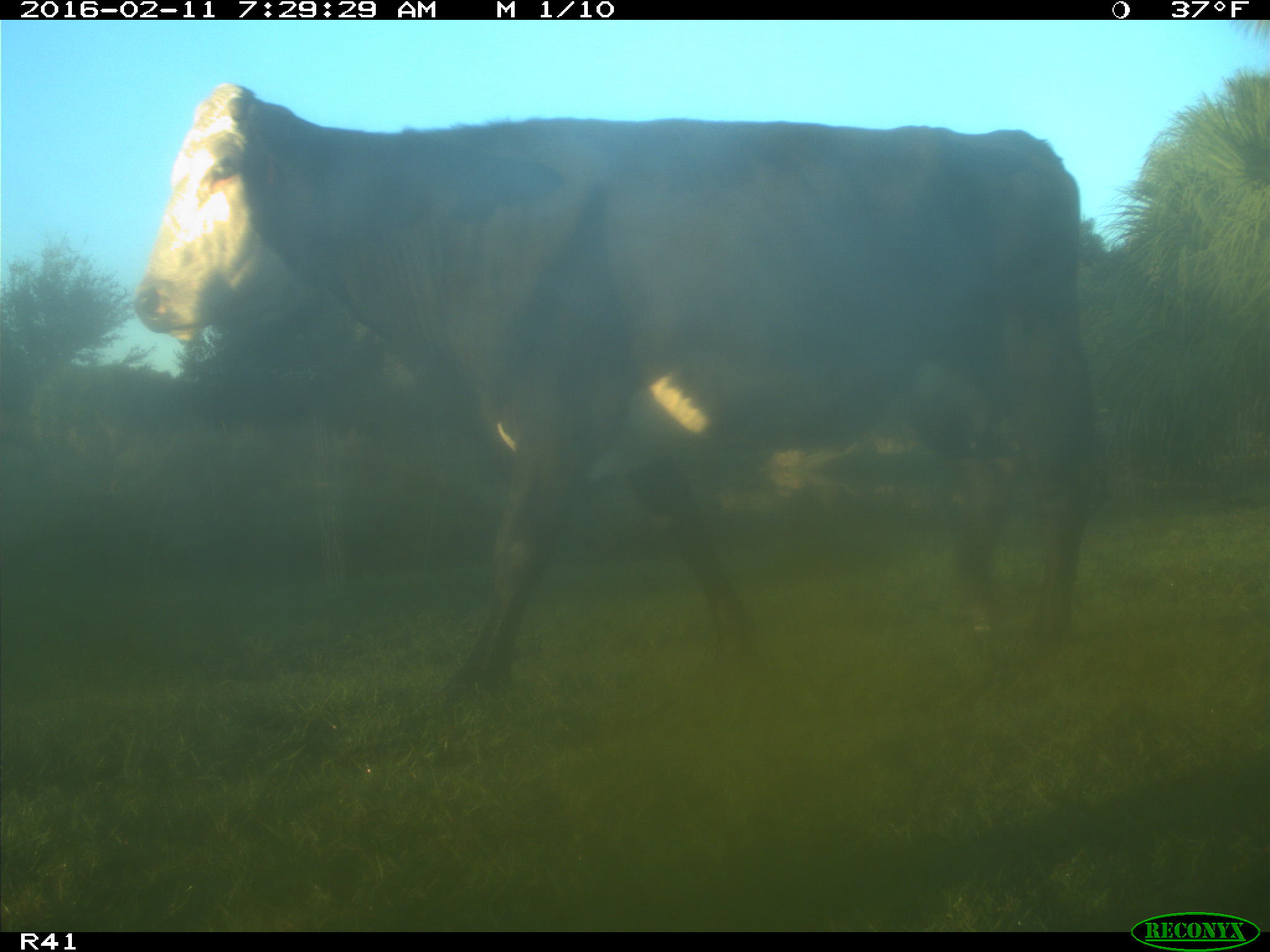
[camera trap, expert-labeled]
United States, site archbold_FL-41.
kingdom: Animalia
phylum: Chordata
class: Mammalia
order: Artiodactyla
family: Bovidae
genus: Bos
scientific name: Bos taurus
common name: domestic cow